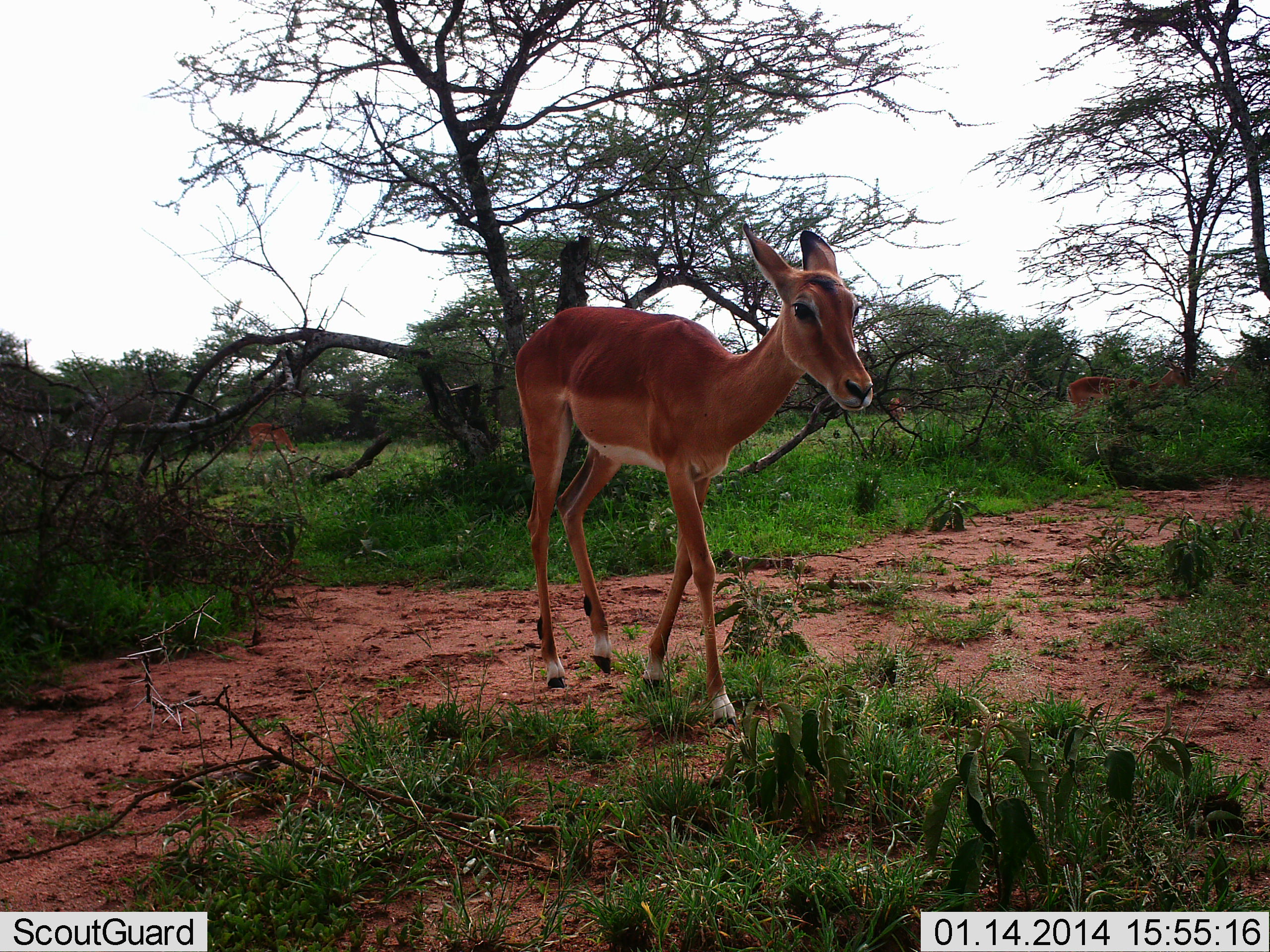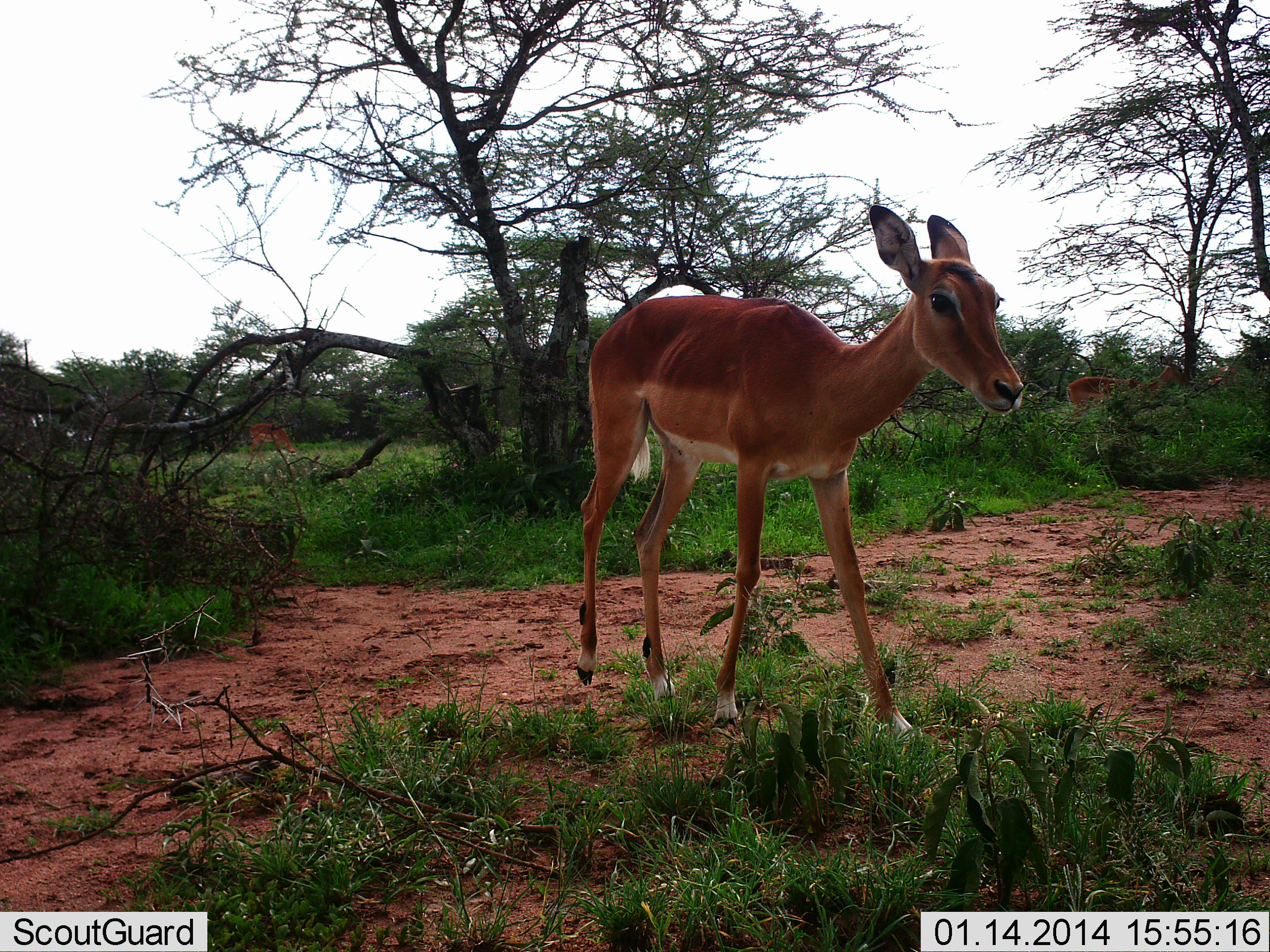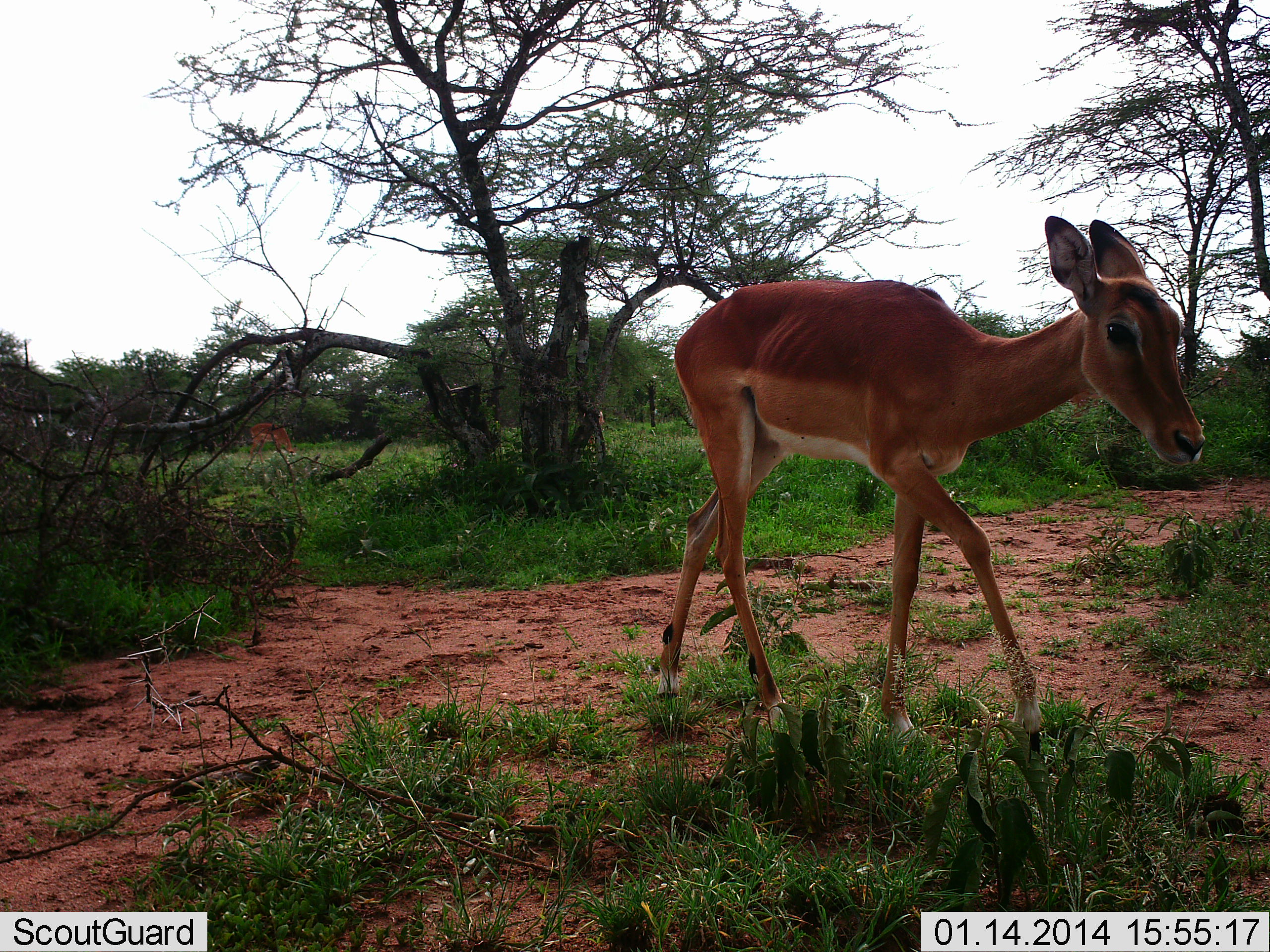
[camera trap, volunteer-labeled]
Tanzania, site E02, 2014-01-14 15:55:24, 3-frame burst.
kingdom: Animalia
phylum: Chordata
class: Mammalia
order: Artiodactyla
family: Bovidae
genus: Aepyceros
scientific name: Aepyceros melampus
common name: impala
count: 4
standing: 60%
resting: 0%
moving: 100%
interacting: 0%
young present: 10%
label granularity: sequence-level